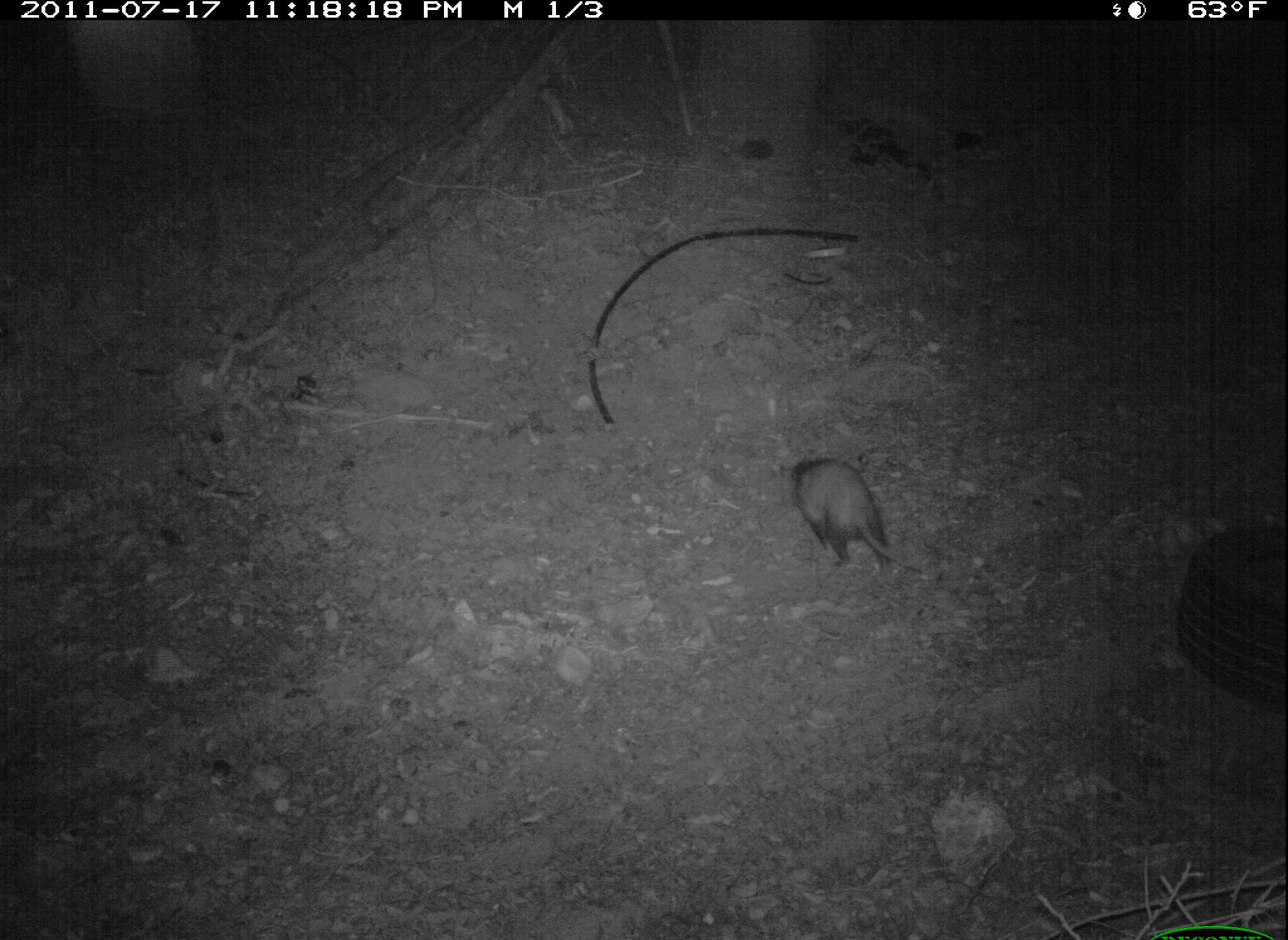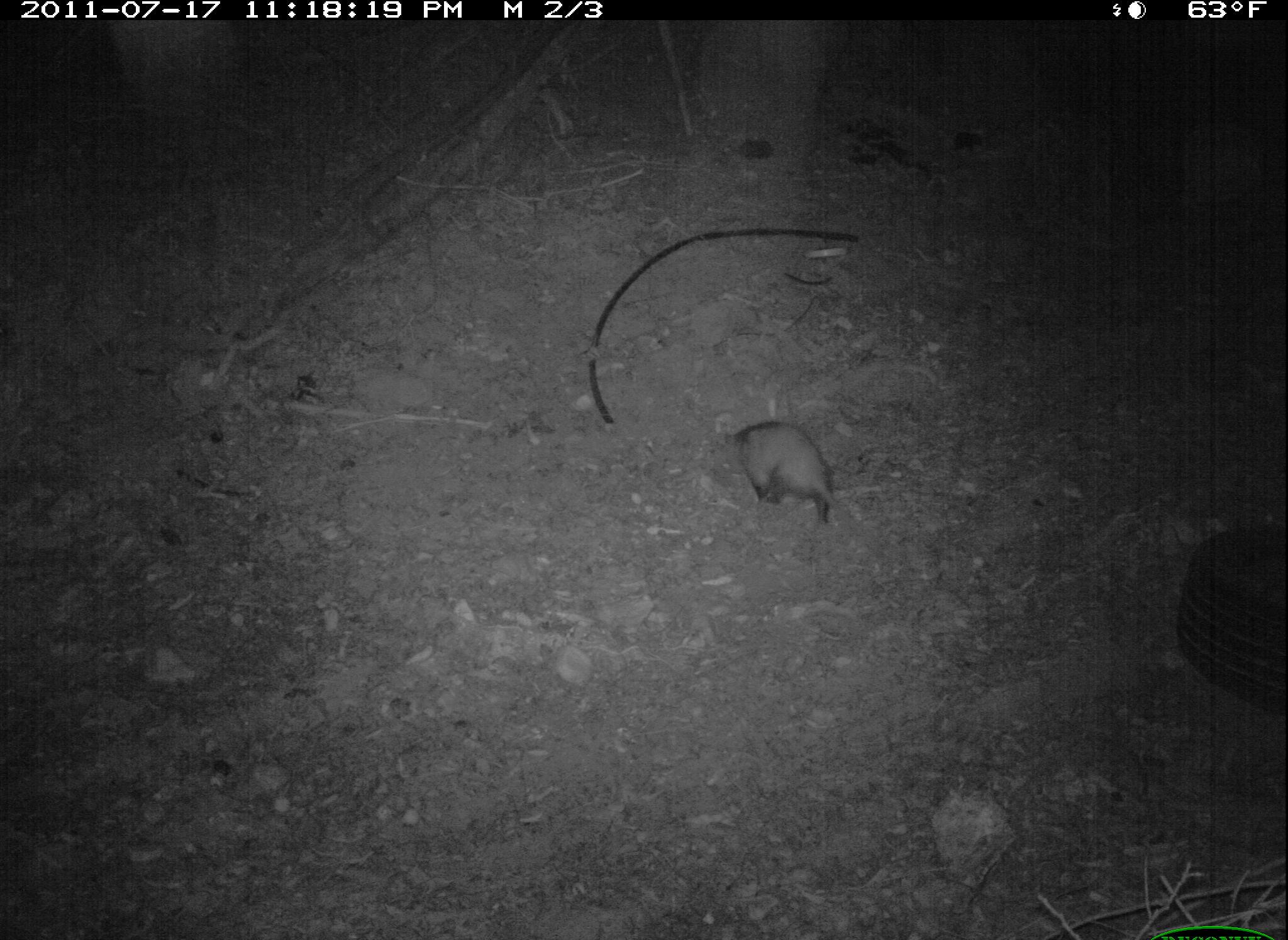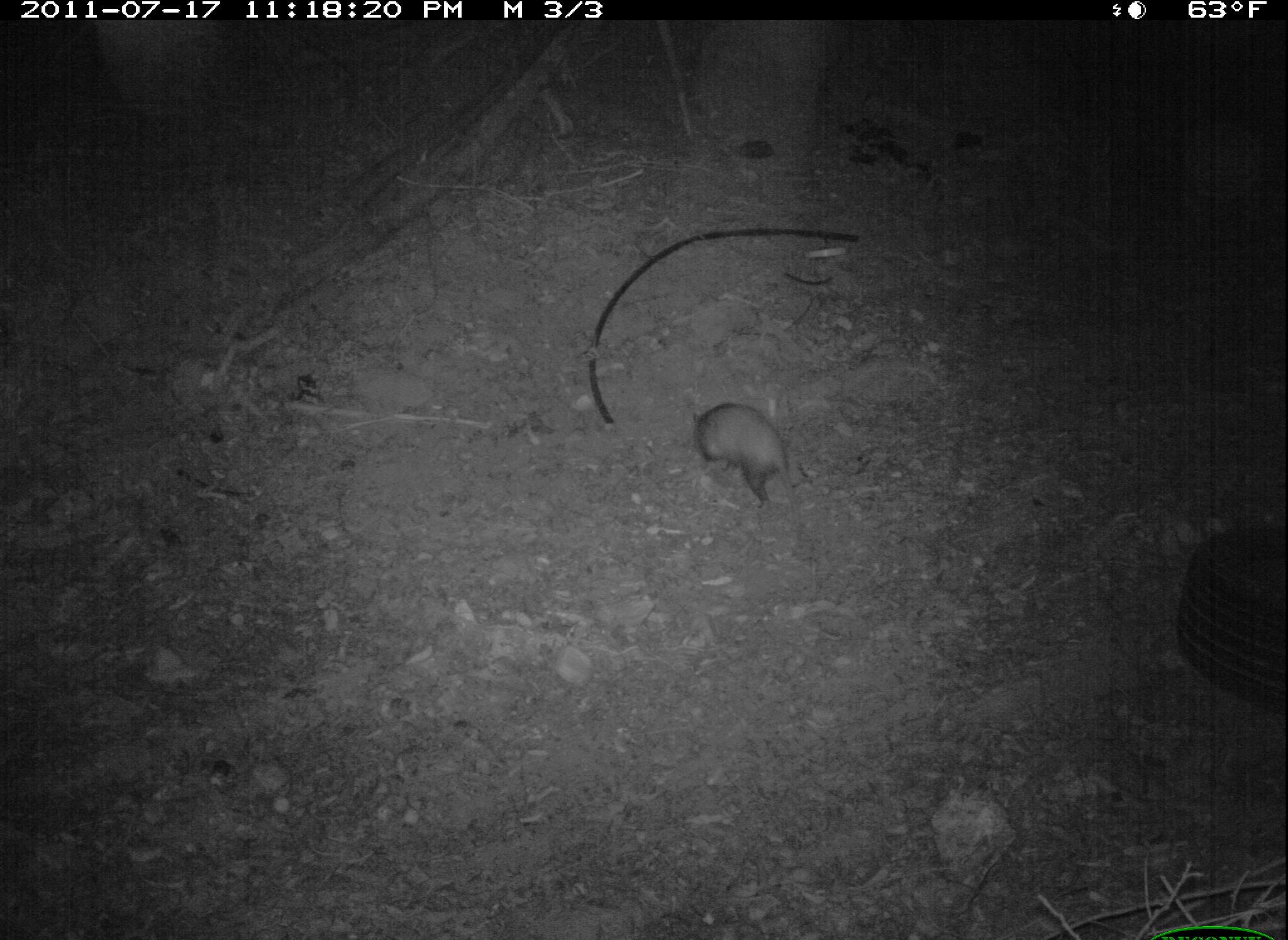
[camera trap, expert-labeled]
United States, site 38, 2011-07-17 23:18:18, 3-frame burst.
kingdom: Animalia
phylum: Chordata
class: Mammalia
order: Didelphimorphia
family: Didelphidae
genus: Didelphis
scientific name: Didelphis virginiana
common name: virginia opossum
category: opossum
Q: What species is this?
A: Opossum (virginia opossum) (Didelphis virginiana).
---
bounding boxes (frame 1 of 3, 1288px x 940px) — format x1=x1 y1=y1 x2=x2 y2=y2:
opossum: x1=774 y1=435 x2=924 y2=581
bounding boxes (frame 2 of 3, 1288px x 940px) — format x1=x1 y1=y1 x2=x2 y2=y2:
opossum: x1=715 y1=403 x2=845 y2=546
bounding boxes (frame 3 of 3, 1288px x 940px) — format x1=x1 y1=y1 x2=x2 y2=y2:
opossum: x1=676 y1=393 x2=815 y2=559